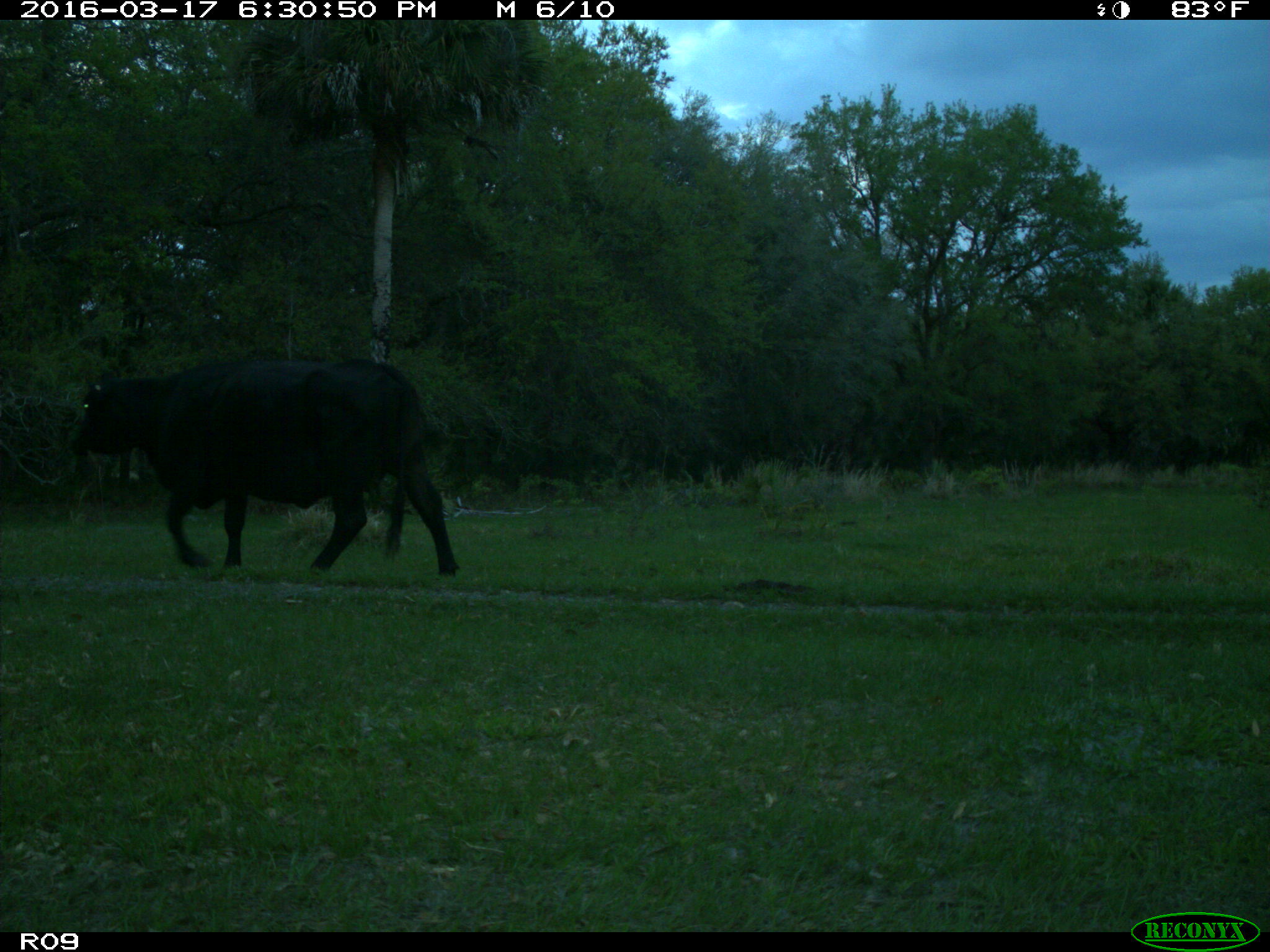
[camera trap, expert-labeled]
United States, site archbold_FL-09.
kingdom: Animalia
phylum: Chordata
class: Mammalia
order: Artiodactyla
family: Bovidae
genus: Bos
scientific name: Bos taurus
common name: domestic cow